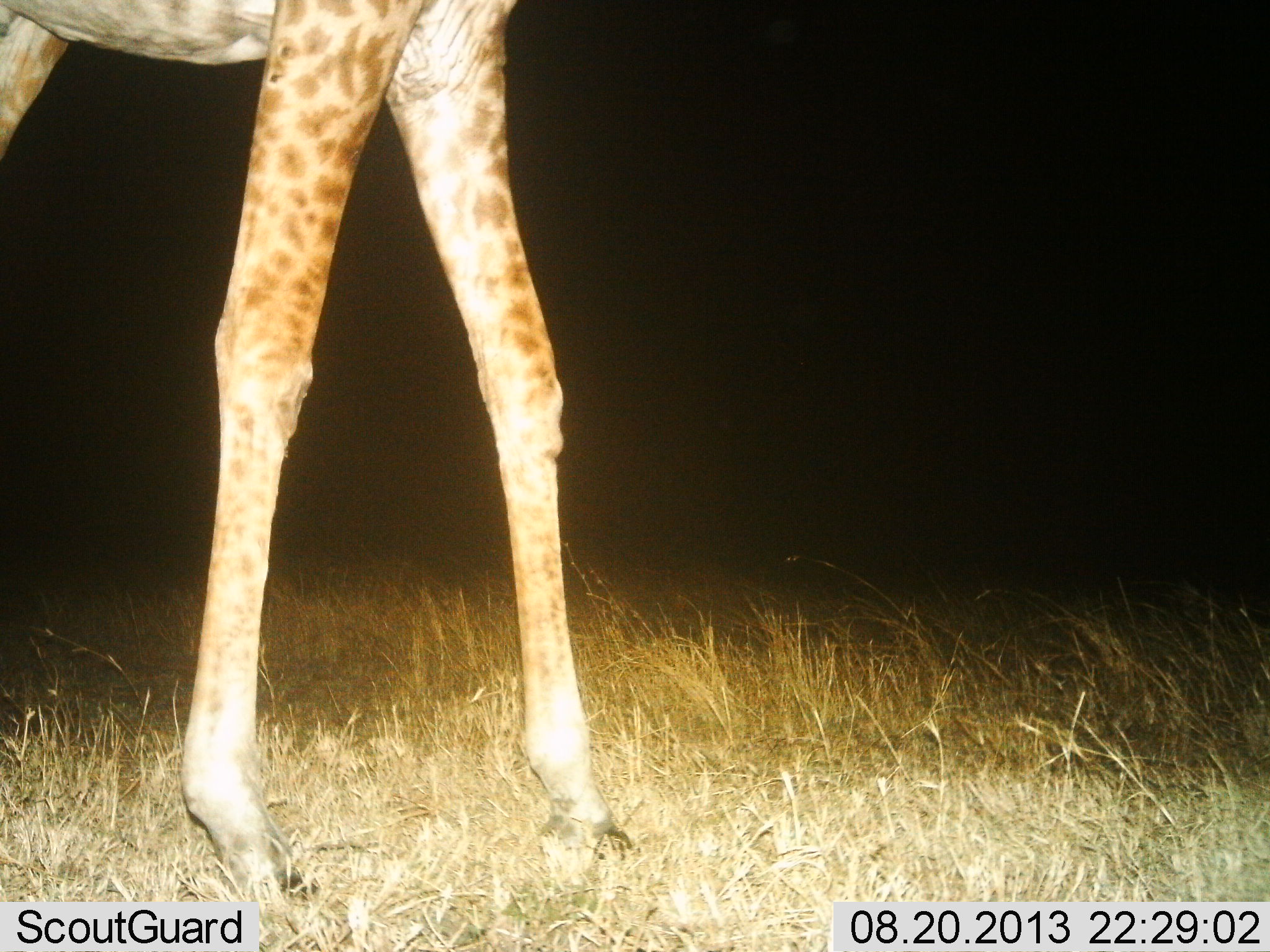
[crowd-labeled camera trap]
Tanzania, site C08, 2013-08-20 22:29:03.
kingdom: Animalia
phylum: Chordata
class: Mammalia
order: Artiodactyla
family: Giraffidae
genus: Giraffa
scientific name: Giraffa camelopardalis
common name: giraffe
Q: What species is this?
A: Giraffe (Giraffa camelopardalis).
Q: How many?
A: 1.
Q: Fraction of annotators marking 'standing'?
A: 39%.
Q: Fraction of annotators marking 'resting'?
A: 0%.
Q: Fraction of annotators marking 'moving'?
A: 61%.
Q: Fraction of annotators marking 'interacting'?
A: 0%.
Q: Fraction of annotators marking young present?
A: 0%.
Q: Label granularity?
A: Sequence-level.